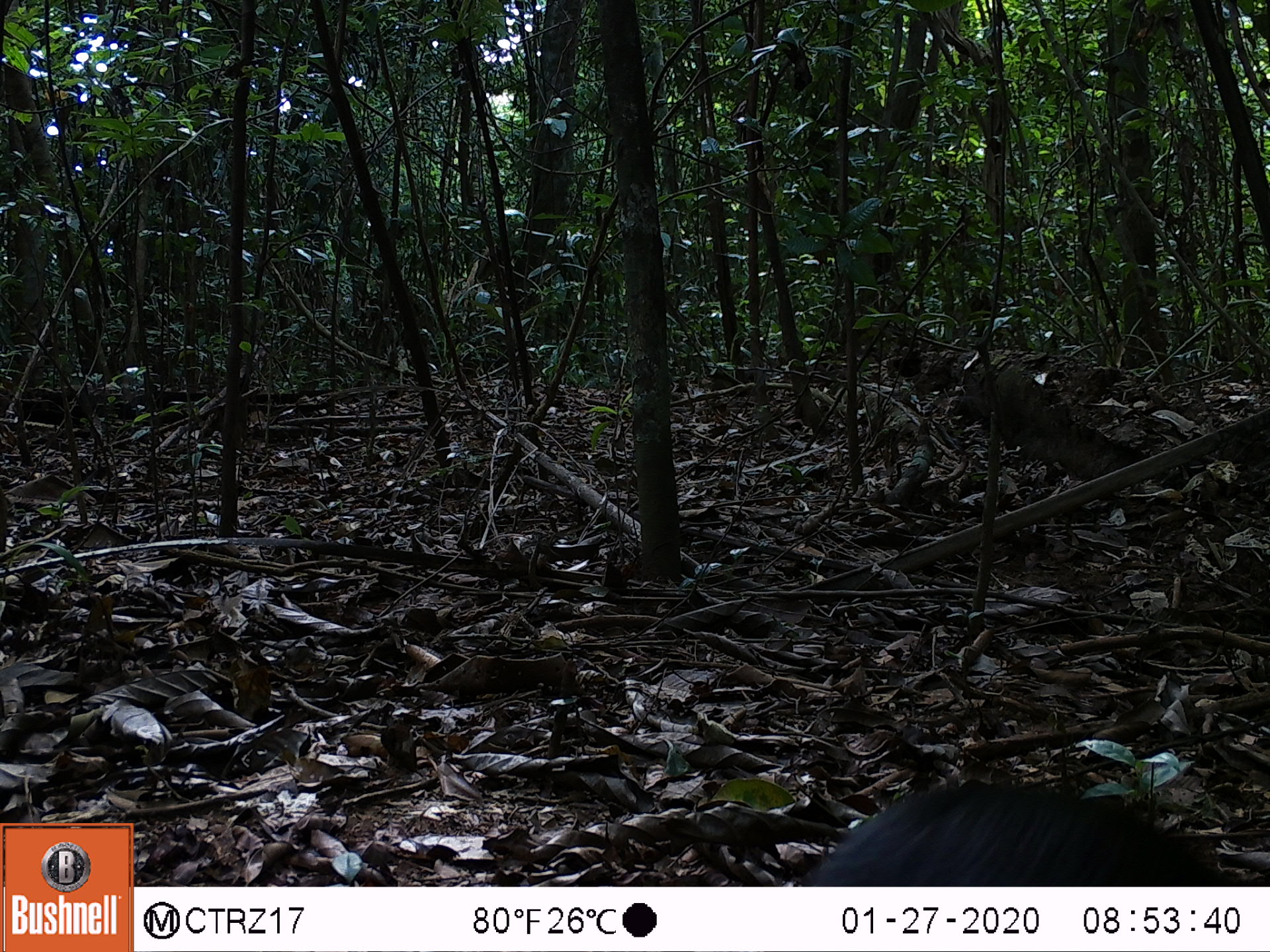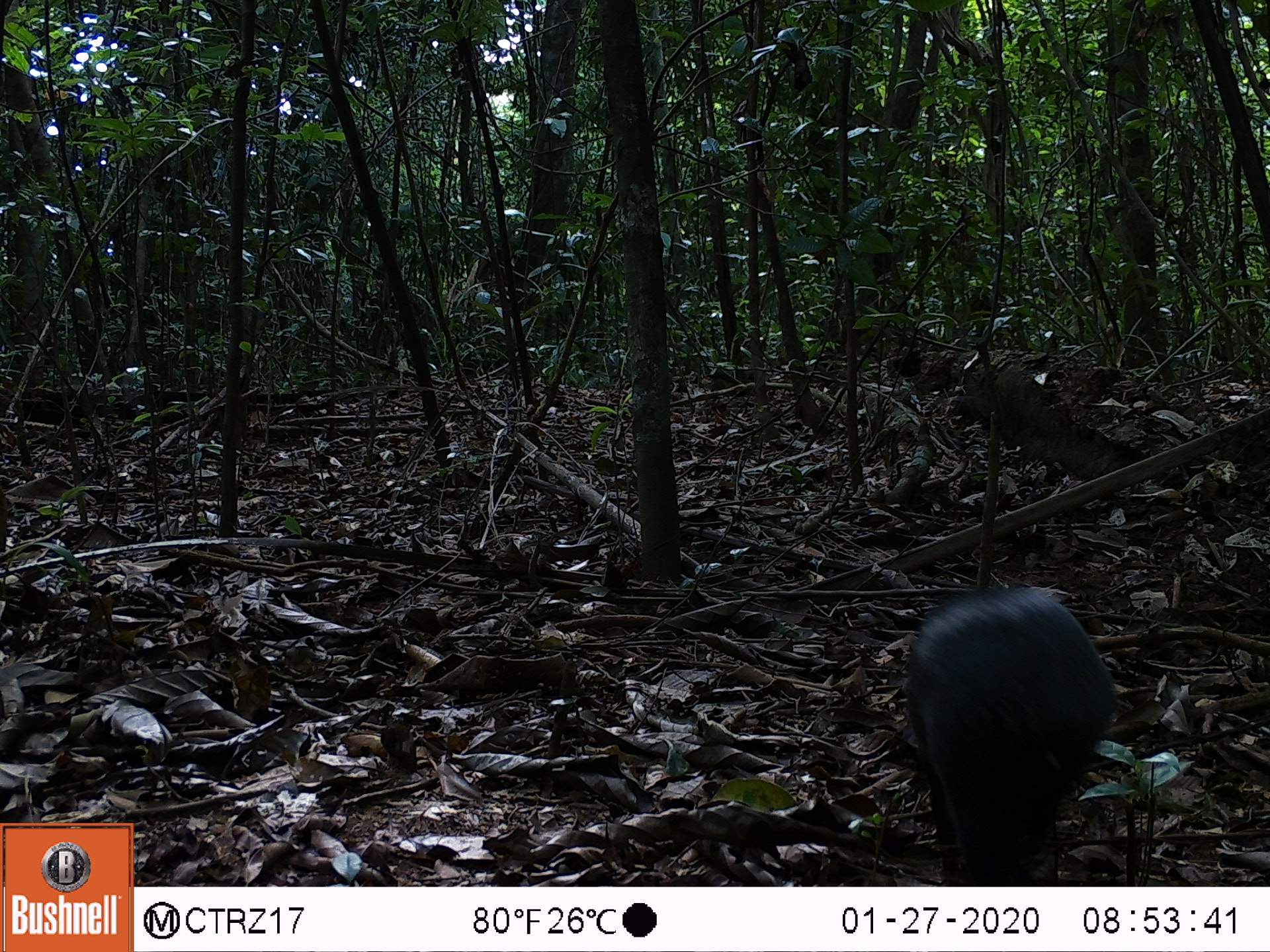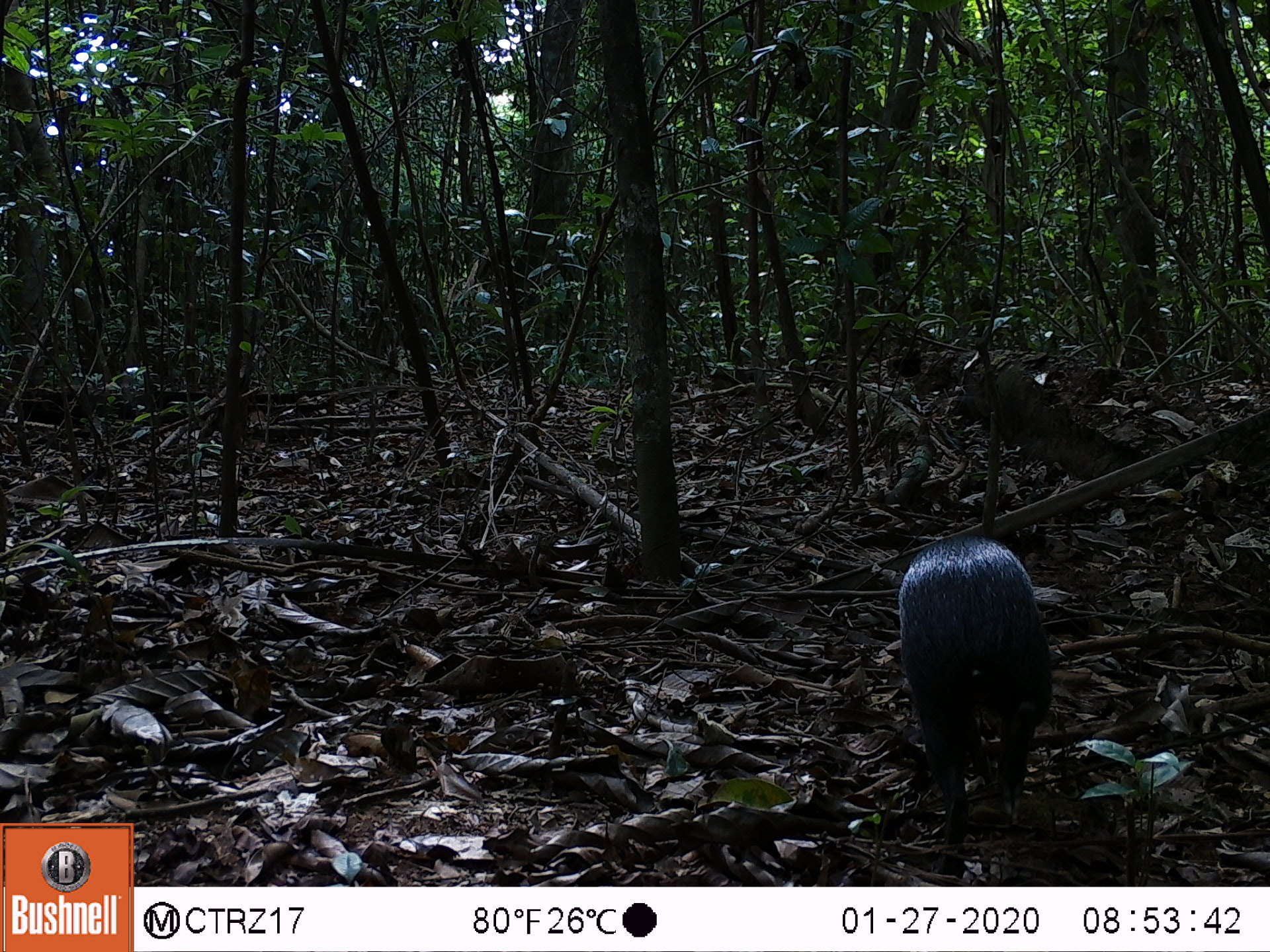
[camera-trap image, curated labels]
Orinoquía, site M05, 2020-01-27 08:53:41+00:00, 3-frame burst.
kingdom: Animalia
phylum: Chordata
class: Mammalia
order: Rodentia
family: Dasyproctidae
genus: Dasyprocta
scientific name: Dasyprocta fuliginosa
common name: black agouti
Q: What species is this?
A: Black agouti (Dasyprocta fuliginosa).